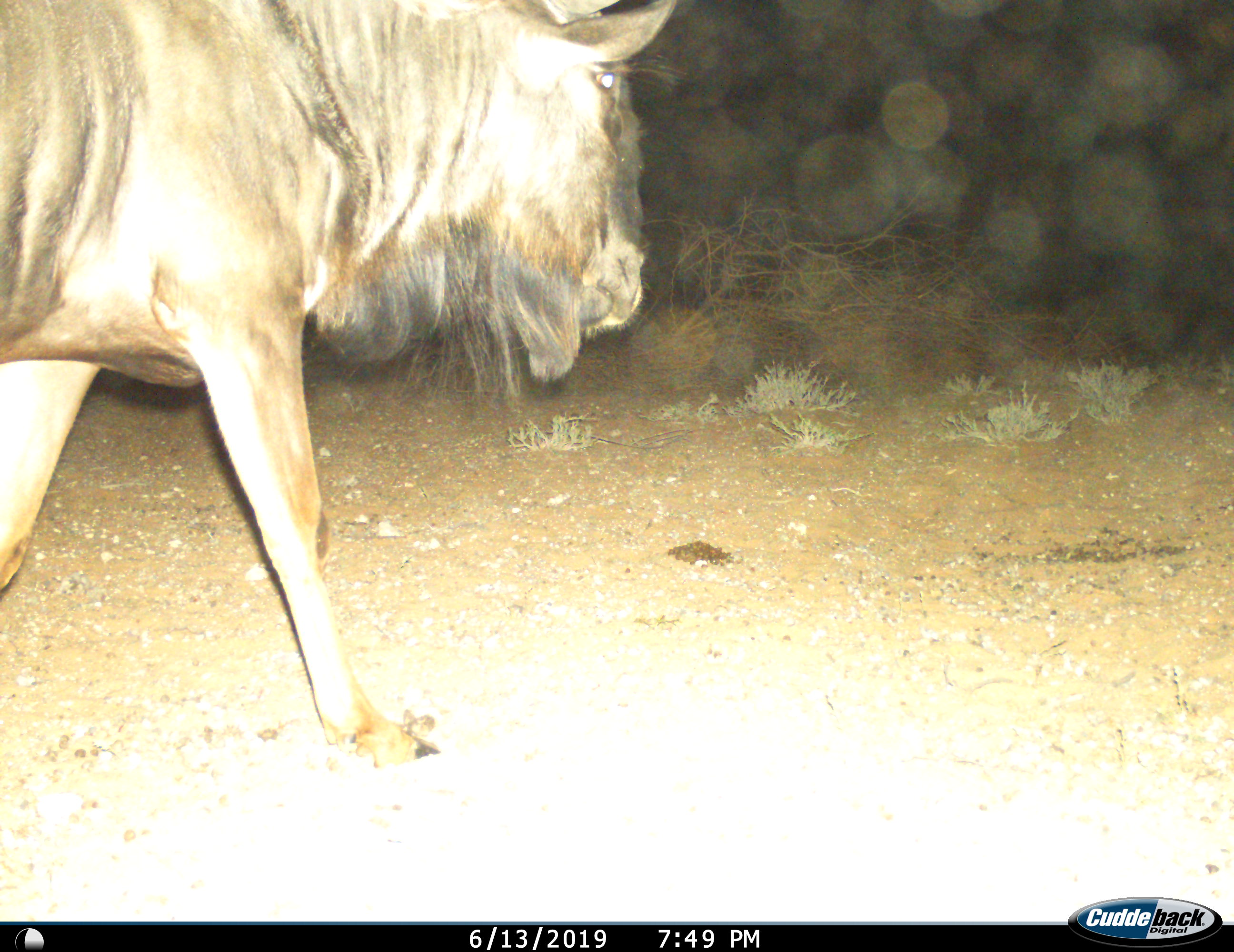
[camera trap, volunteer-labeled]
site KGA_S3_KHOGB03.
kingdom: Animalia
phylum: Chordata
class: Mammalia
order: Artiodactyla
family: Bovidae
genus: Connochaetes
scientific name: Connochaetes taurinus taurinus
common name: blue wildebeest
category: wildebeestblue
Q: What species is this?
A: Wildebeestblue (blue wildebeest) (Connochaetes taurinus taurinus).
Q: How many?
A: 1.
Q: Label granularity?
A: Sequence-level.